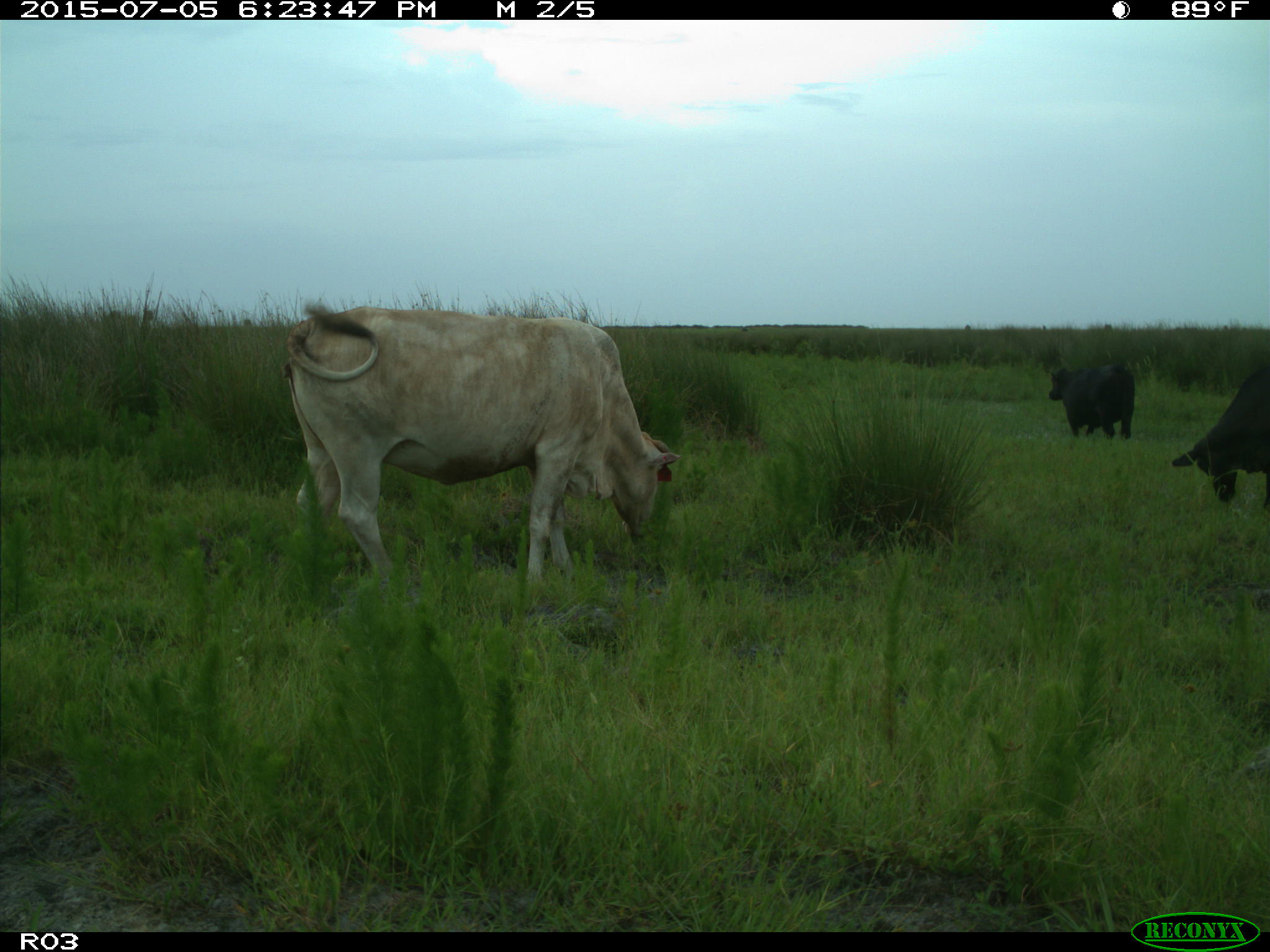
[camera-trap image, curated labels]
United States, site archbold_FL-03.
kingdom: Animalia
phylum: Chordata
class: Mammalia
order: Artiodactyla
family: Bovidae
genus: Bos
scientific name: Bos taurus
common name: domestic cow